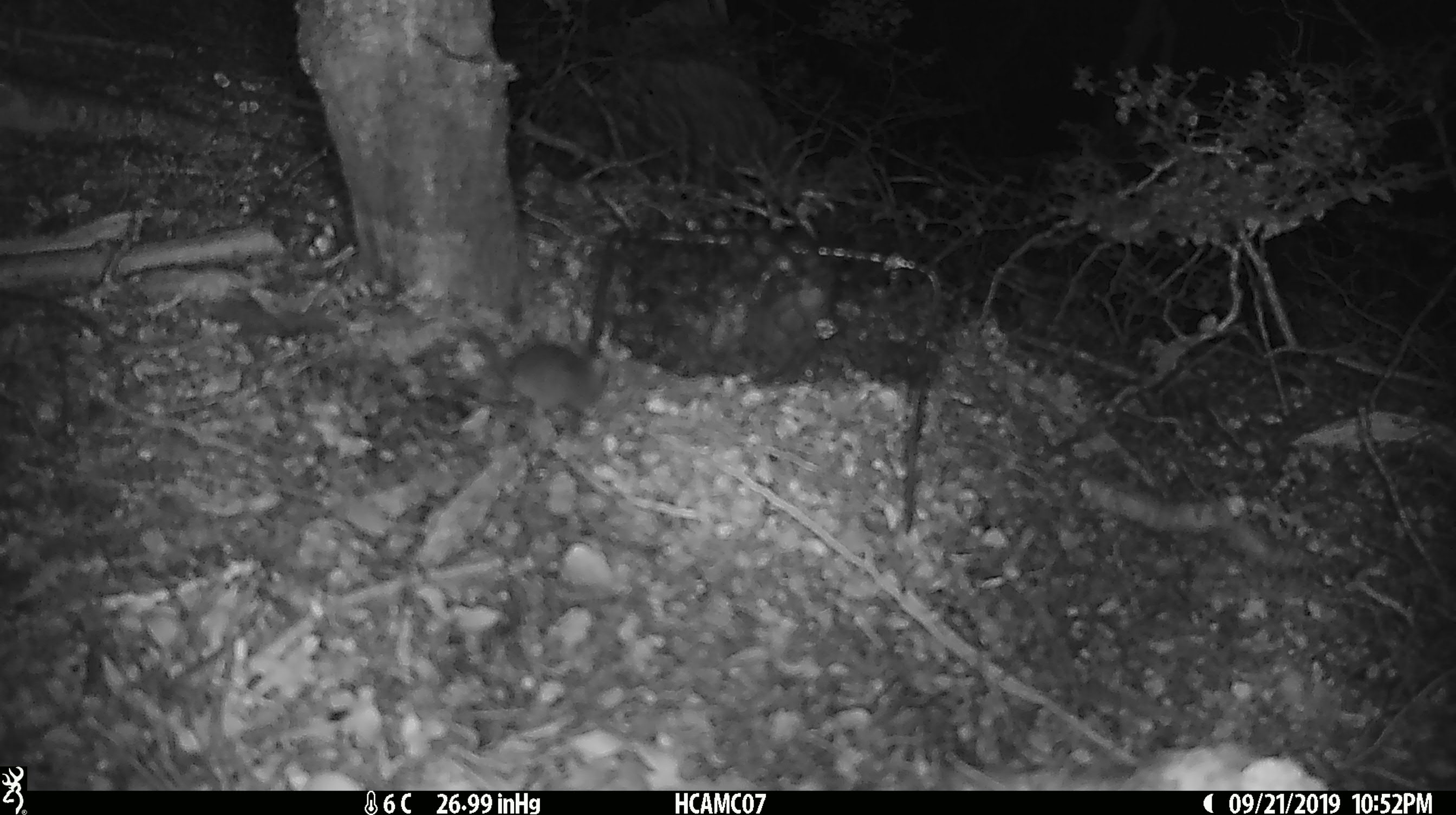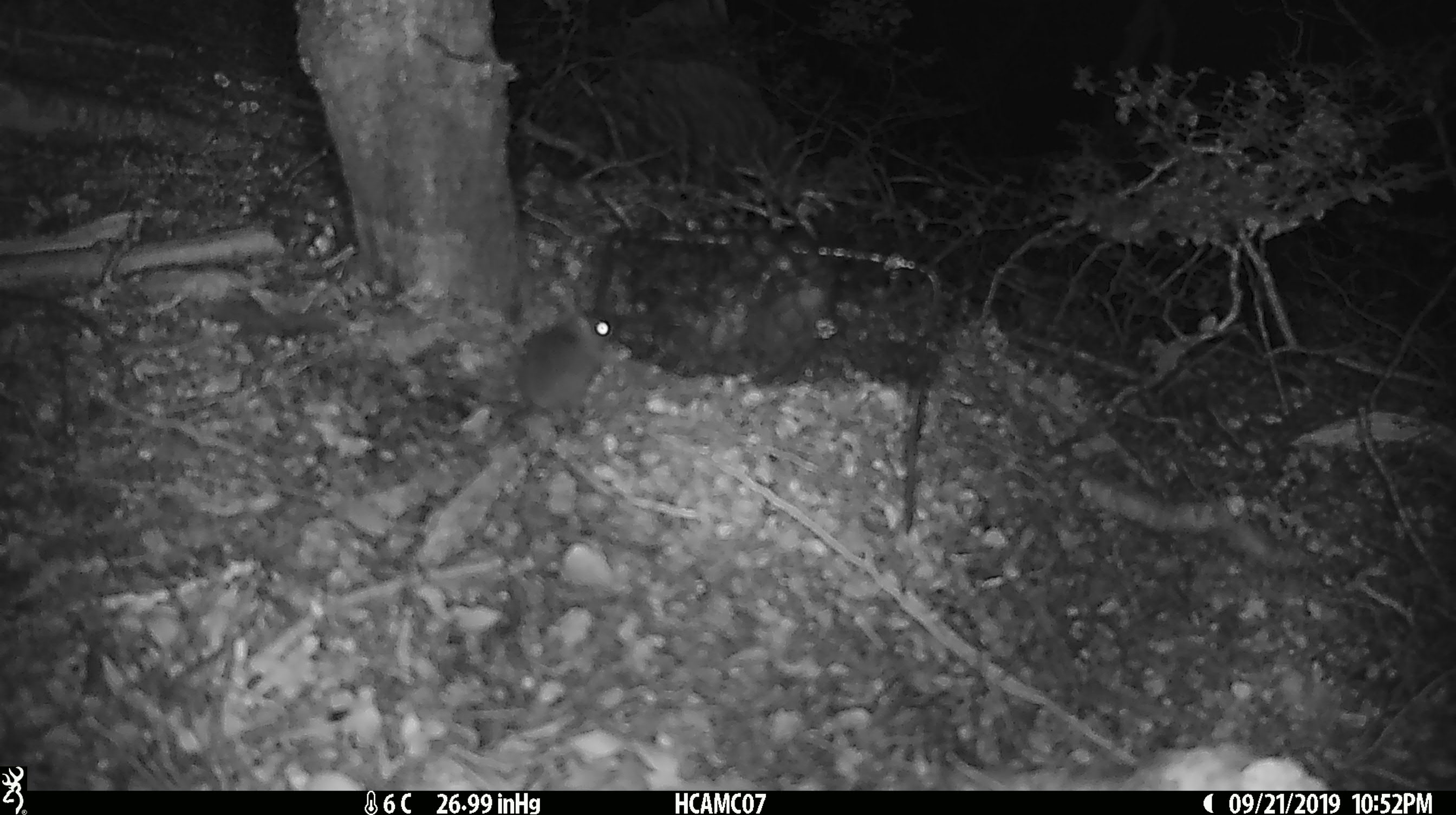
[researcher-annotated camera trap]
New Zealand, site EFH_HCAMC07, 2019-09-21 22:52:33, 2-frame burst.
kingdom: Animalia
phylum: Chordata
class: Mammalia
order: Rodentia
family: Muridae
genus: Mus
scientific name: Mus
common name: mouse